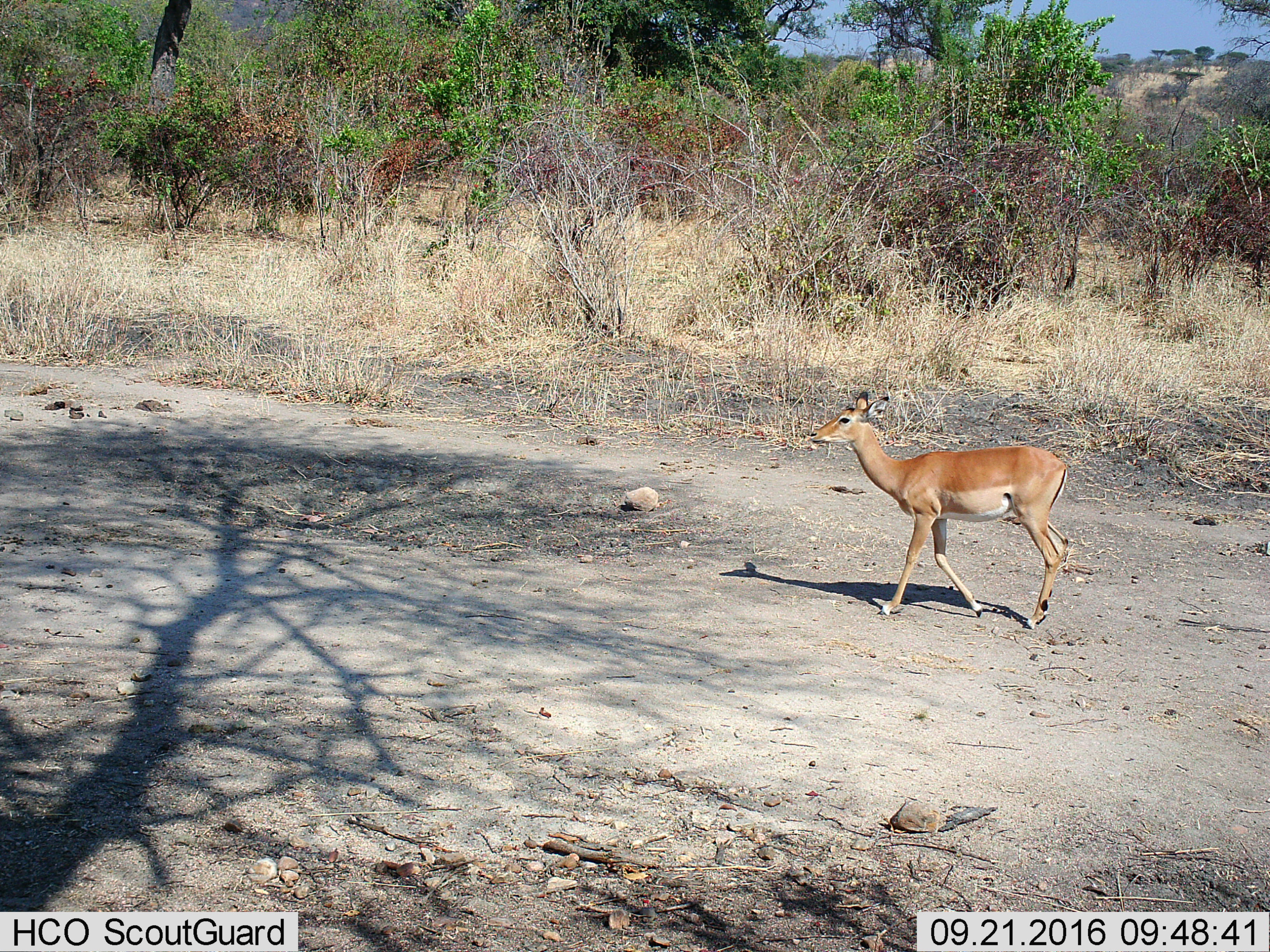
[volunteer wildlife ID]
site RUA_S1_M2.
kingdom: Animalia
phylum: Chordata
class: Mammalia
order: Artiodactyla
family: Bovidae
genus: Aepyceros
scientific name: Aepyceros melampus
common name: impala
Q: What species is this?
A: Impala (Aepyceros melampus).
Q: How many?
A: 1.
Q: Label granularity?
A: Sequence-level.